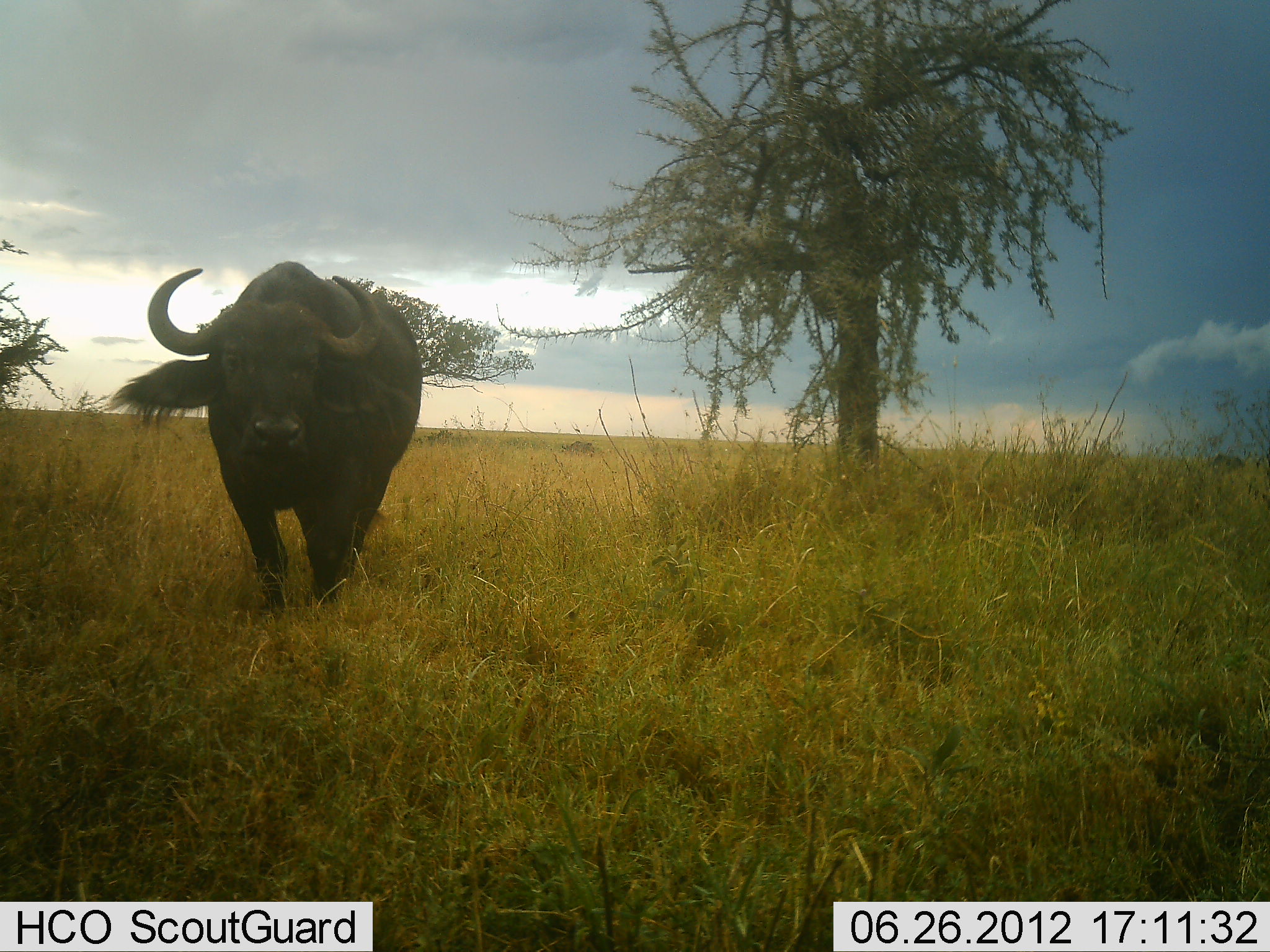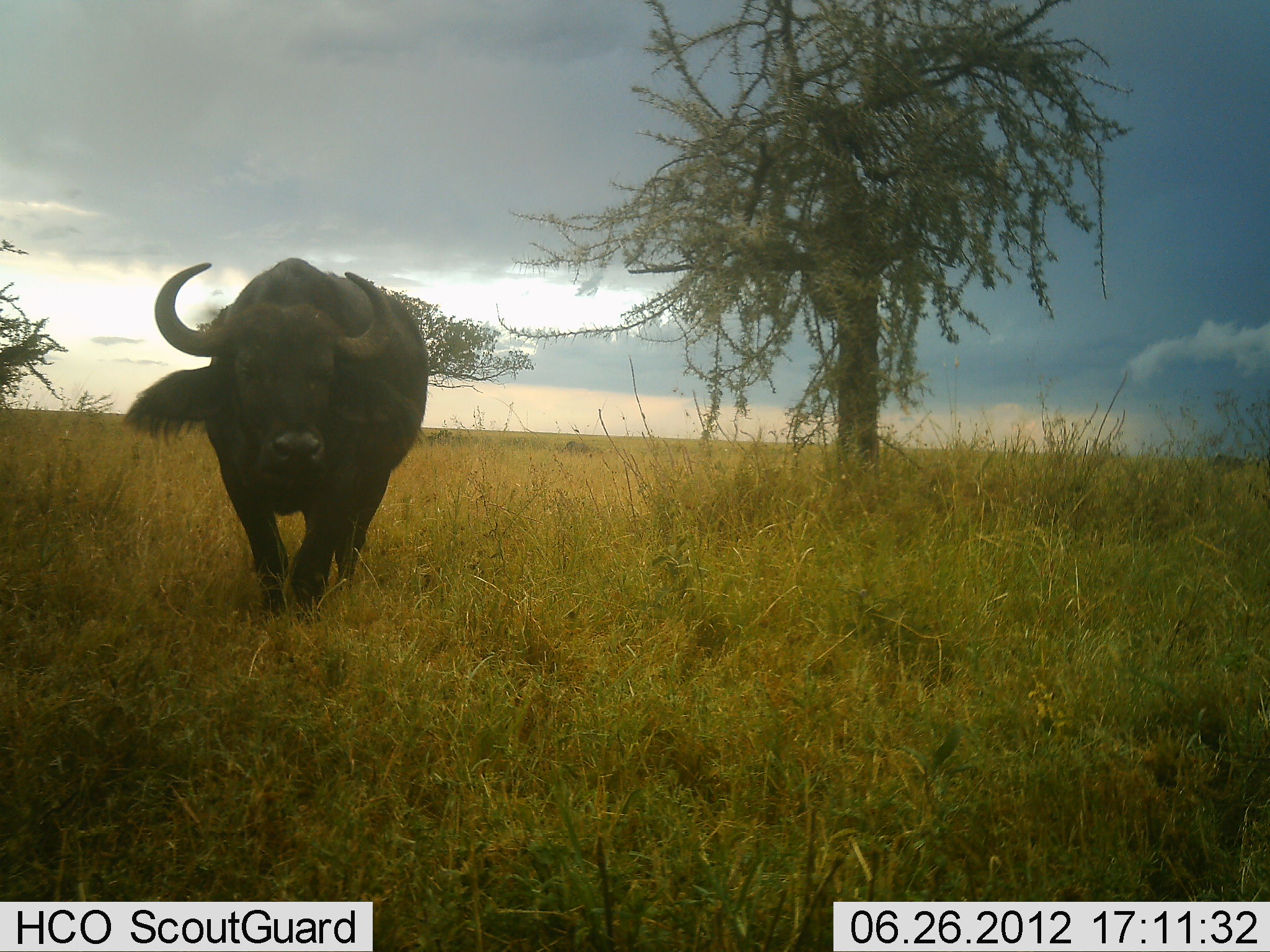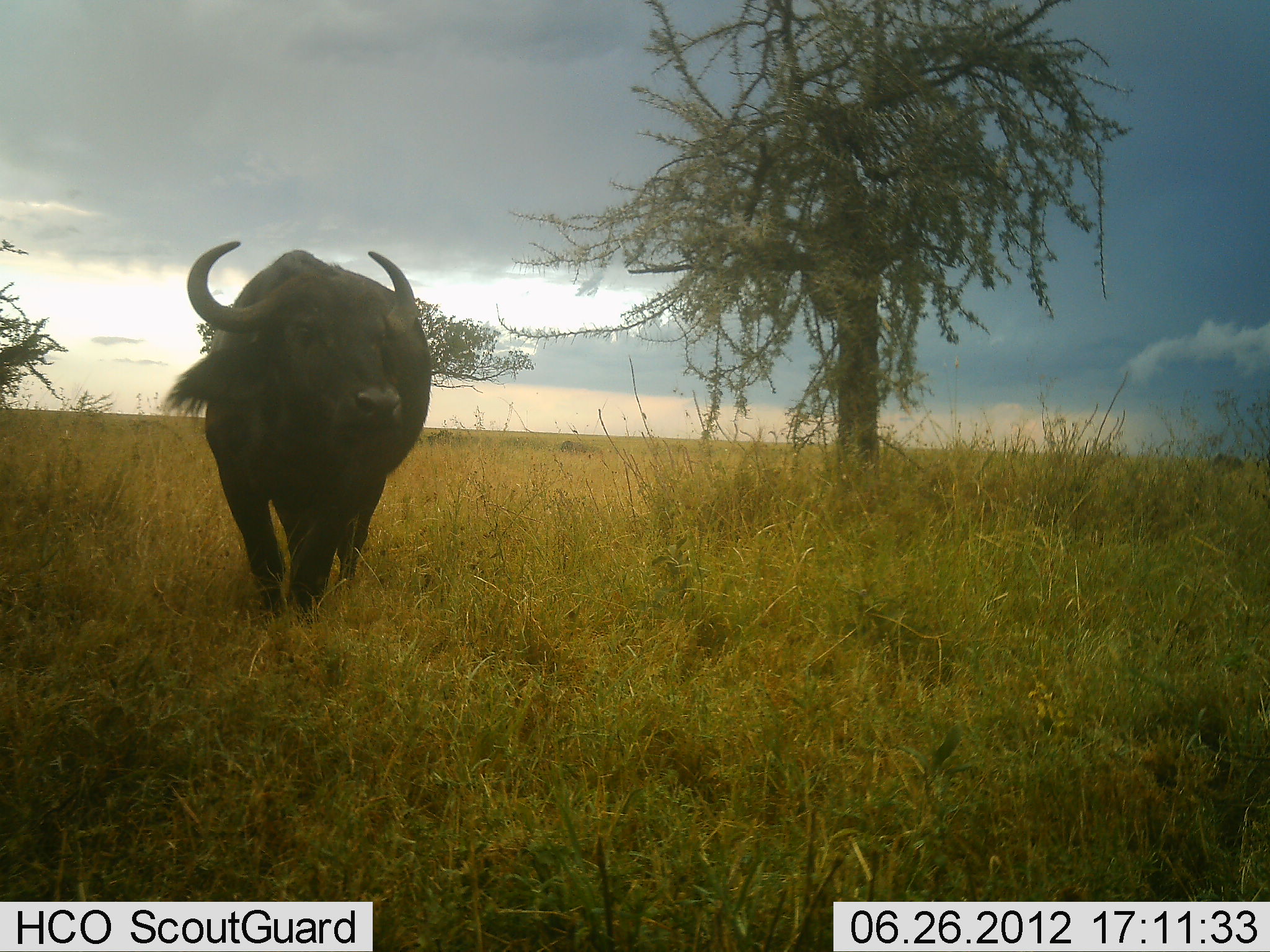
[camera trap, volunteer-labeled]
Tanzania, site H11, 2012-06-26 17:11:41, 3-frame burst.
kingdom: Animalia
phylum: Chordata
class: Mammalia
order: Artiodactyla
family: Bovidae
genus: Syncerus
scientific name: Syncerus caffer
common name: cape buffalo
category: buffalo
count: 1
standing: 0%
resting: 0%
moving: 100%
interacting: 0%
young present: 0%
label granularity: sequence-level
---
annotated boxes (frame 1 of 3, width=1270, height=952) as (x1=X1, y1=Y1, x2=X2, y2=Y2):
animal: (x1=107, y1=261, x2=424, y2=614)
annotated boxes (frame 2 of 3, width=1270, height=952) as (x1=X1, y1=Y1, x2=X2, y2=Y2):
animal: (x1=122, y1=257, x2=429, y2=614)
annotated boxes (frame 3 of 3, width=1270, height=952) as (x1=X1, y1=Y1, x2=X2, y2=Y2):
animal: (x1=167, y1=240, x2=432, y2=614)